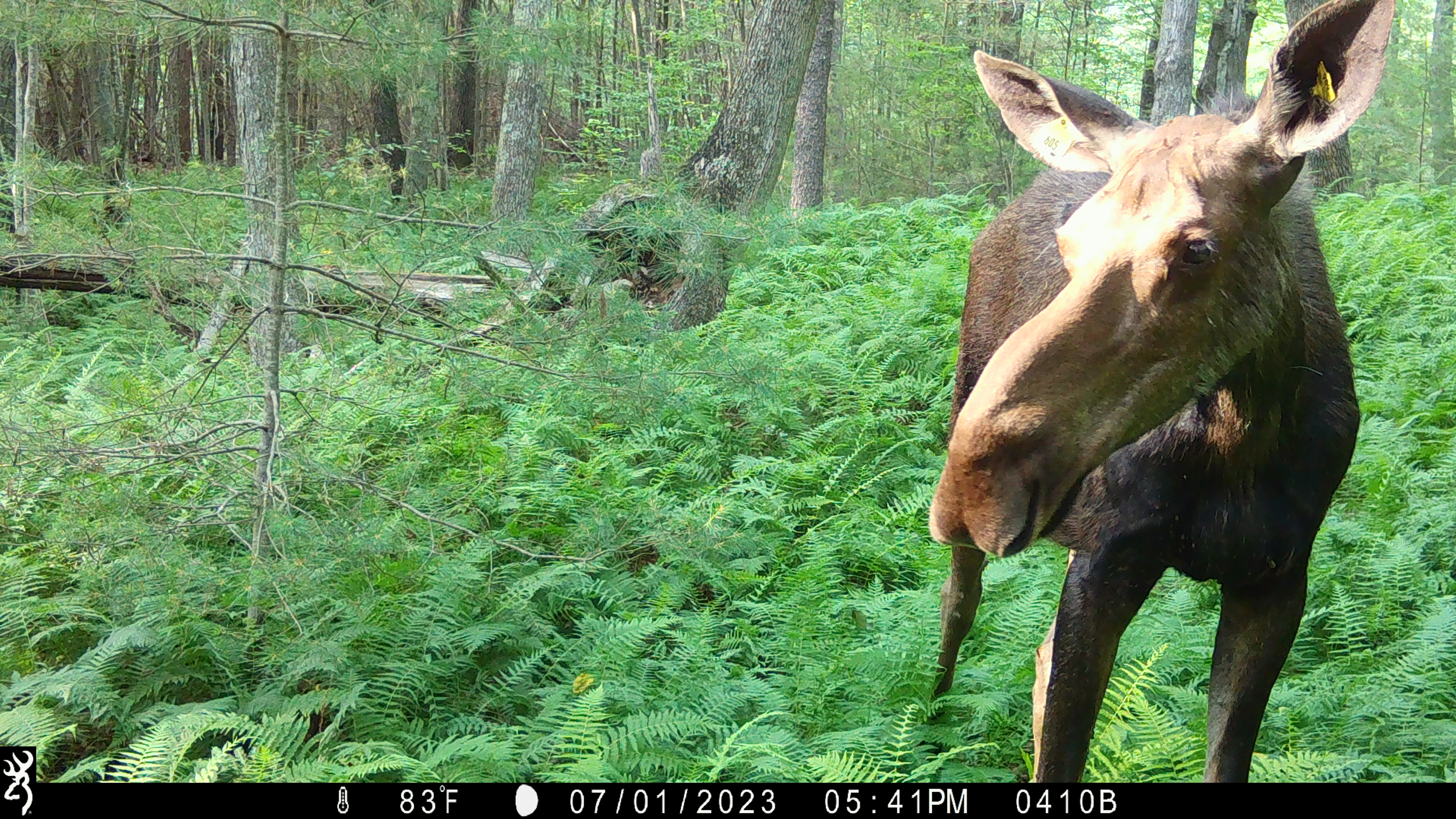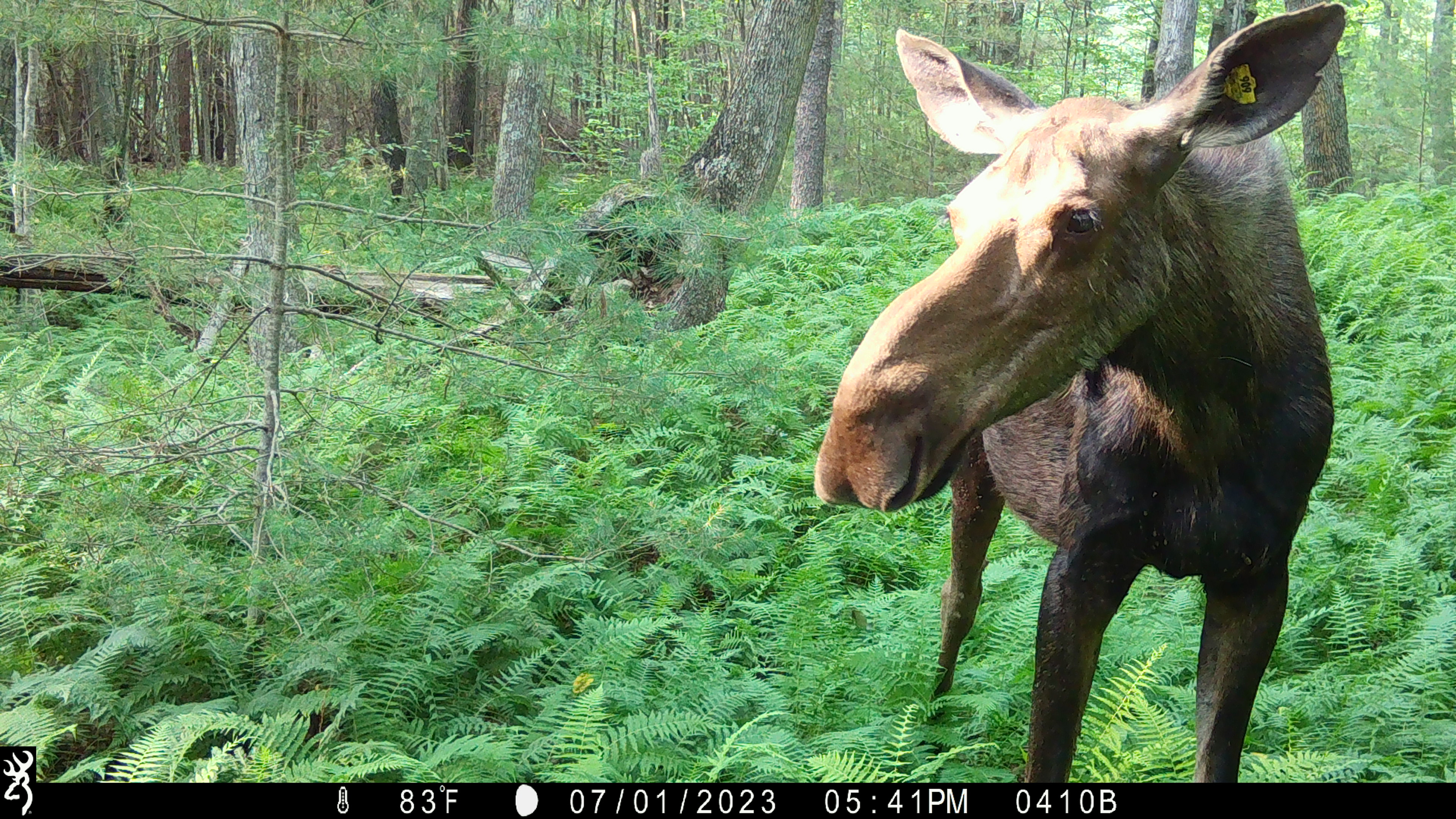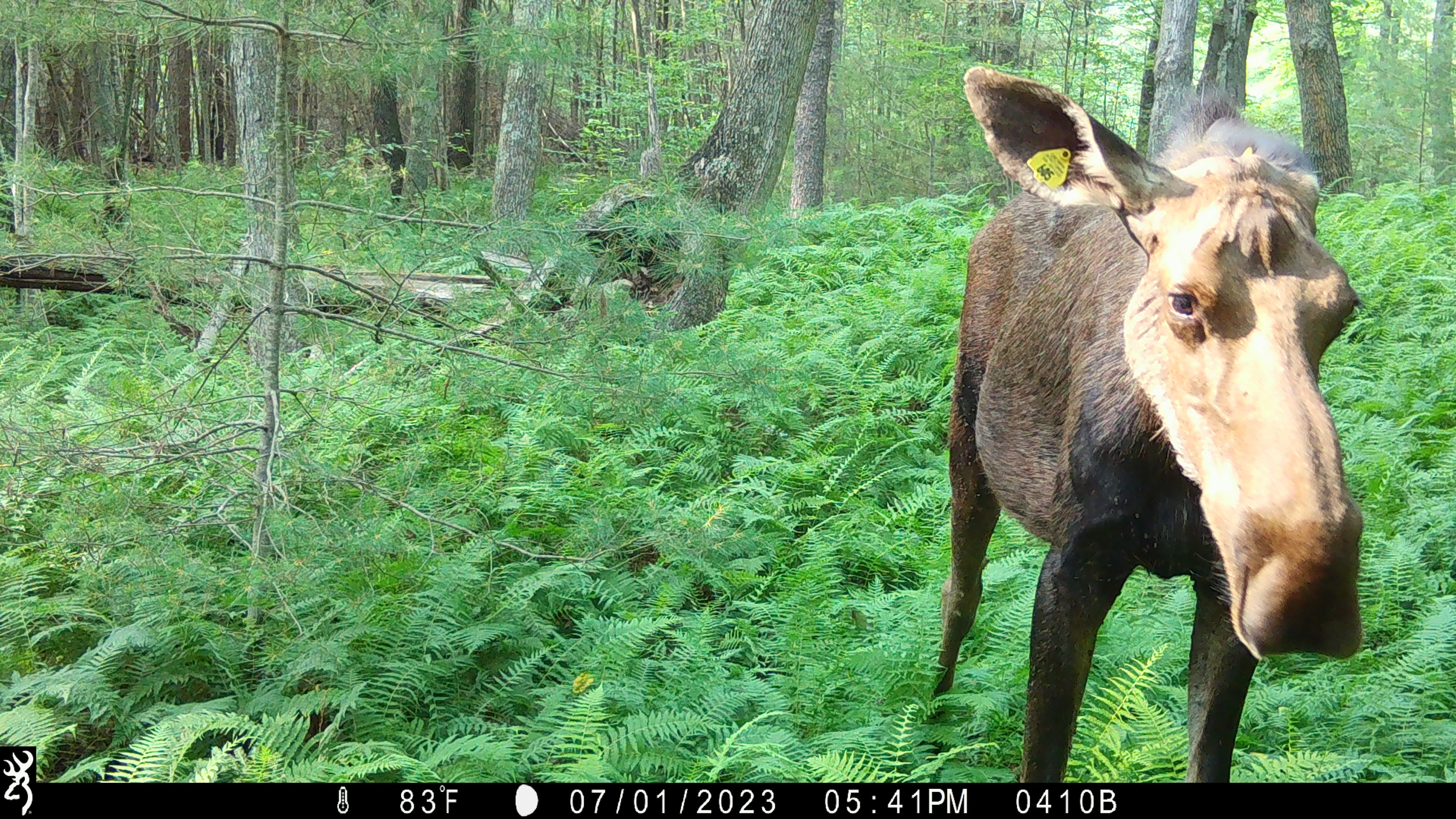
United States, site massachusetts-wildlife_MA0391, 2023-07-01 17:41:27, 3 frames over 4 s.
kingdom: Animalia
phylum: Chordata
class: Mammalia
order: Artiodactyla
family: Cervidae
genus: Alces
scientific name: Alces alces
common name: moose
Moose (Alces alces).